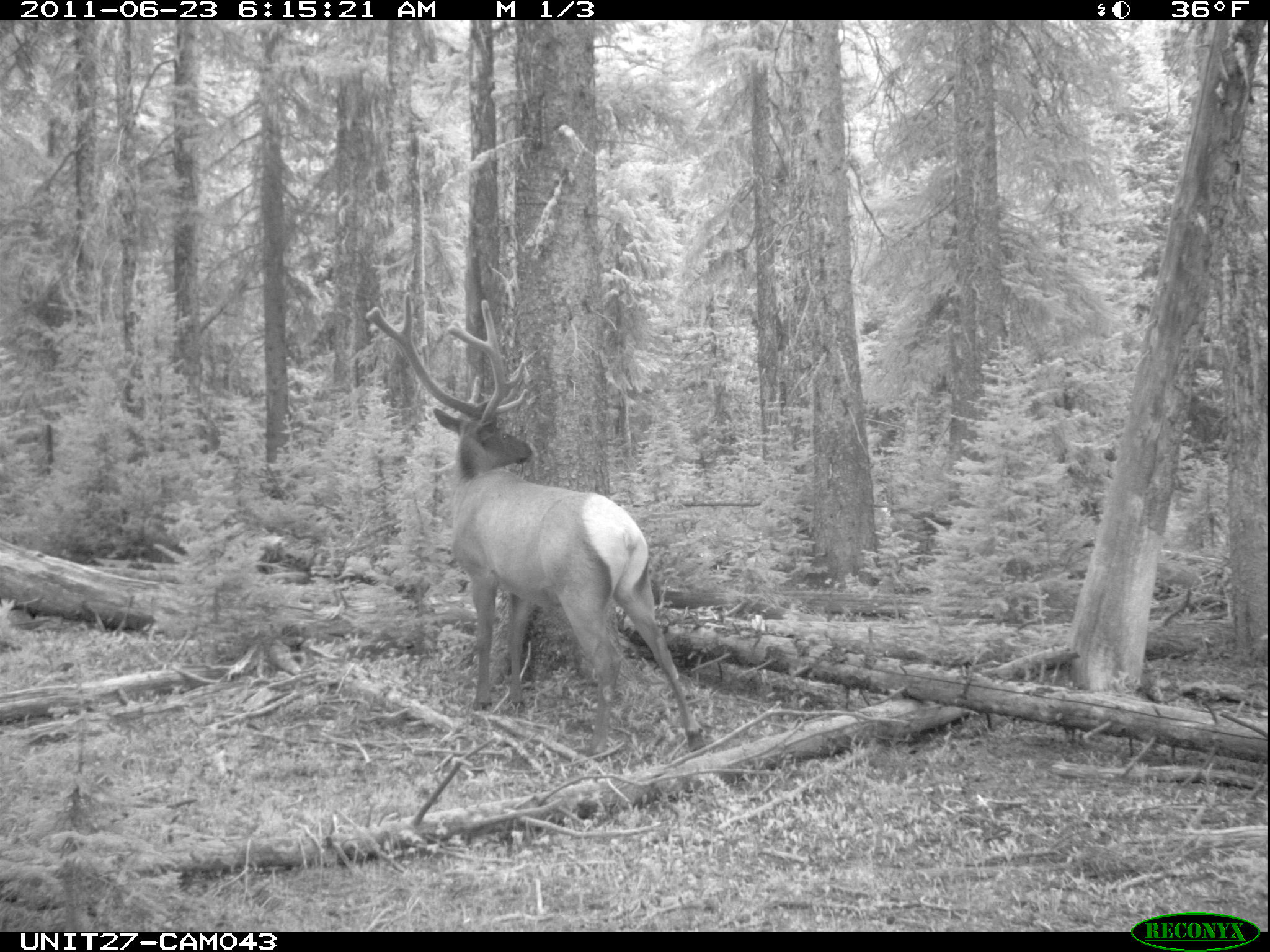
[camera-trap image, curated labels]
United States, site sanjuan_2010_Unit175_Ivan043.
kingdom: Animalia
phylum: Chordata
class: Mammalia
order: Artiodactyla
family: Cervidae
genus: Cervus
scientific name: Cervus elaphus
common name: red deer